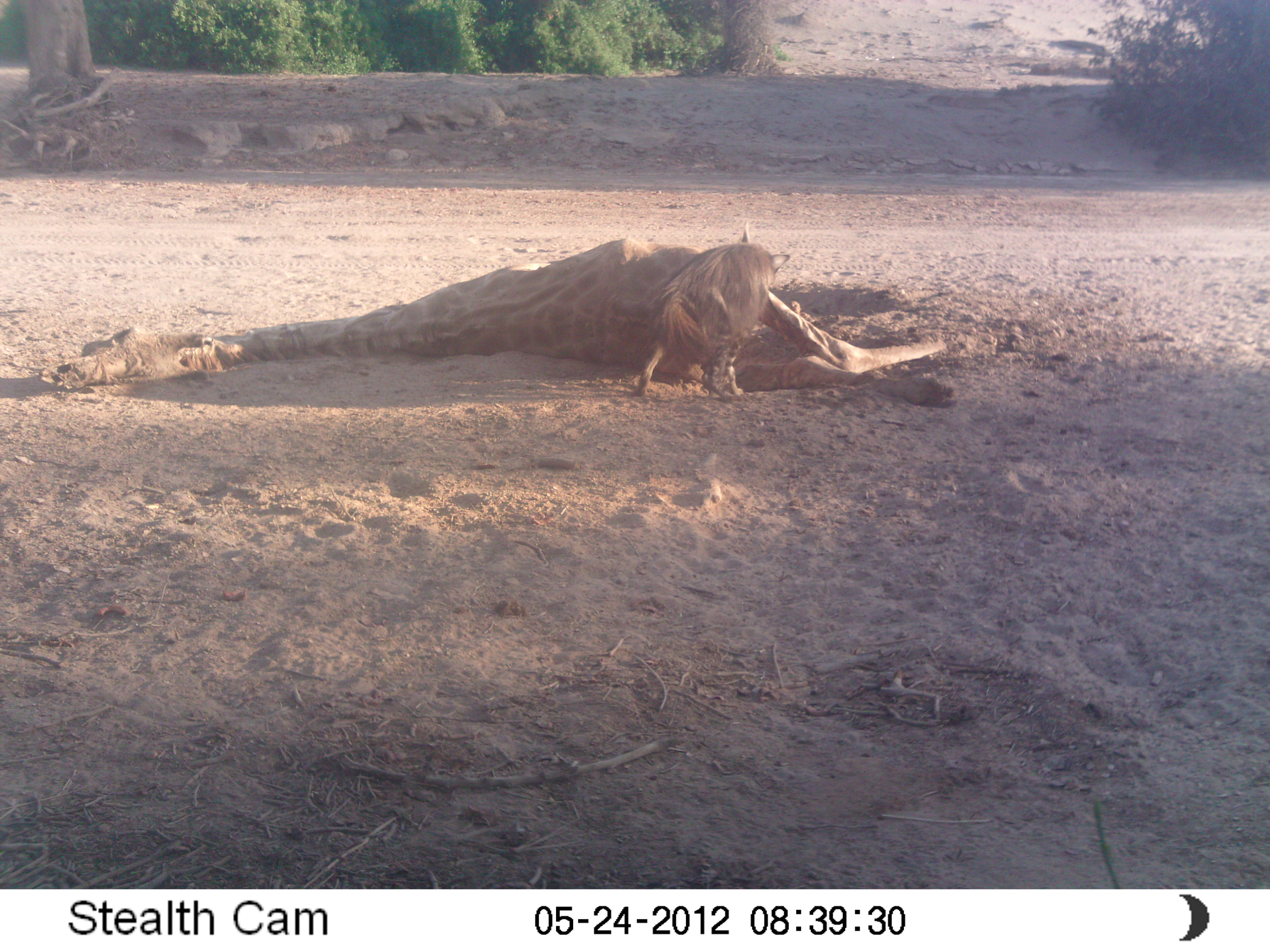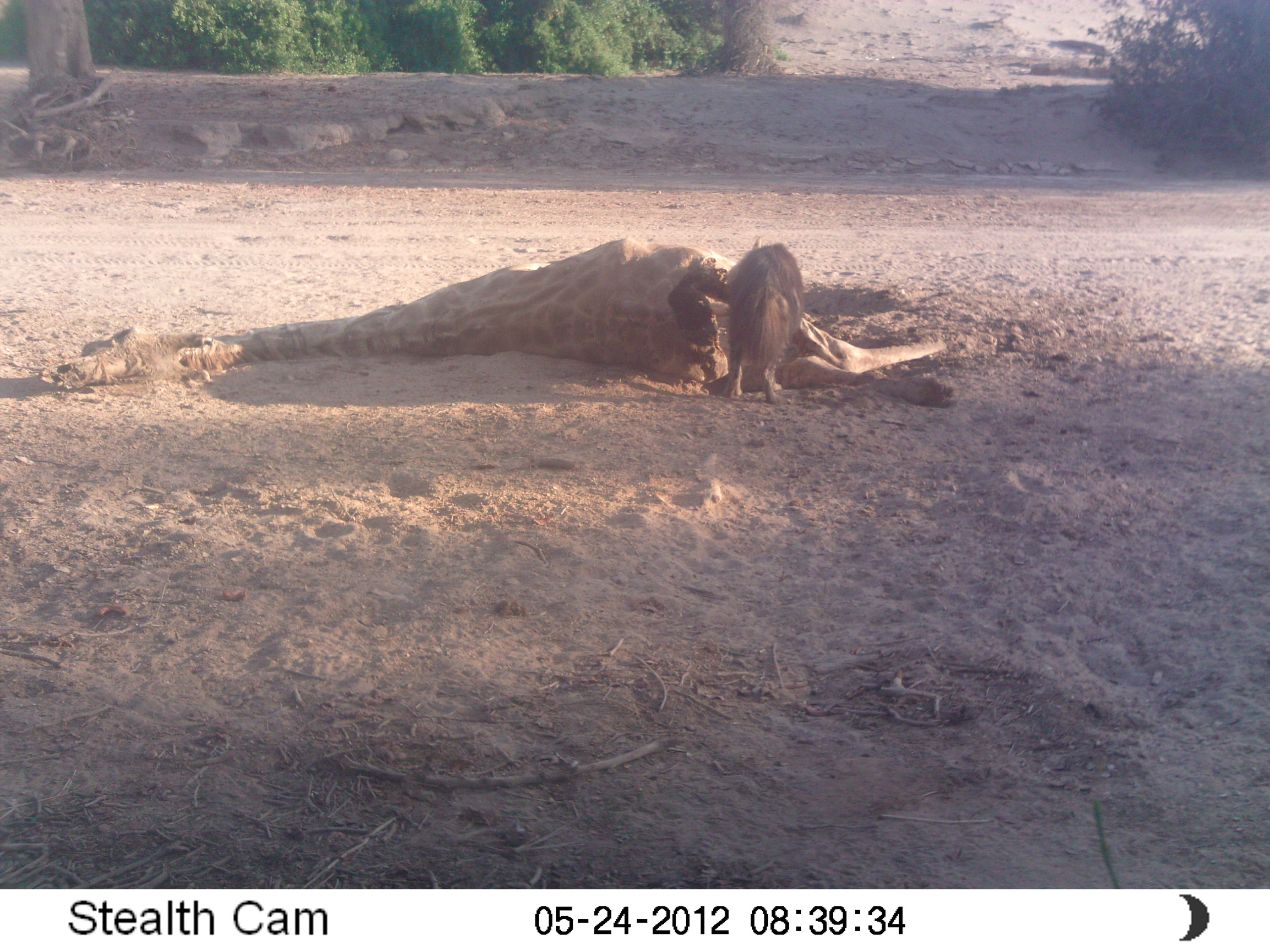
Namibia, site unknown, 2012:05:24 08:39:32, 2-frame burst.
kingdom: Animalia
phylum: Chordata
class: Mammalia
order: Carnivora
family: Hyaenidae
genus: Parahyaena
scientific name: Parahyaena brunnea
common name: brown hyena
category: hyaena brunnea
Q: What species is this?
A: Hyaena brunnea (brown hyena) (Parahyaena brunnea).